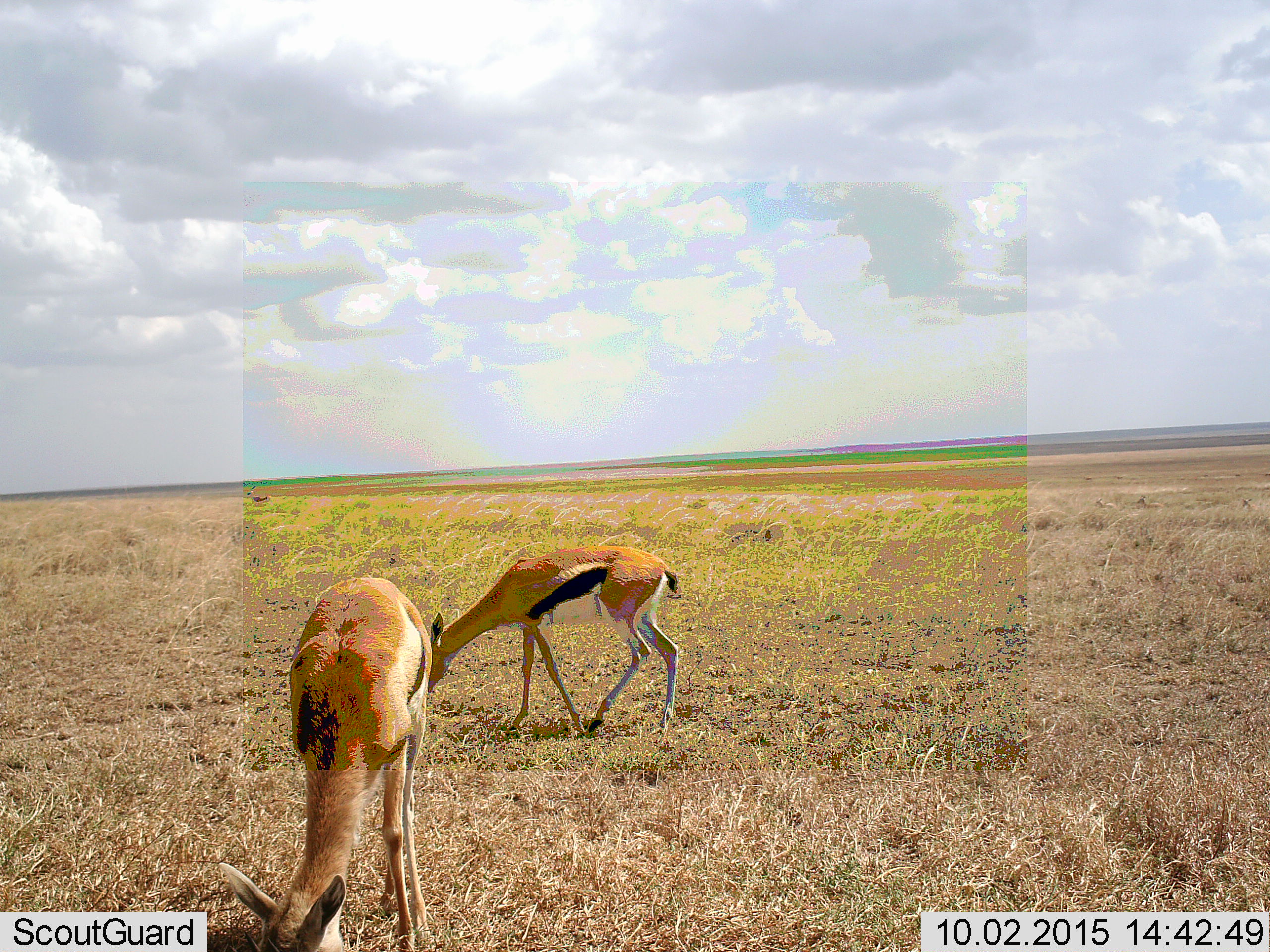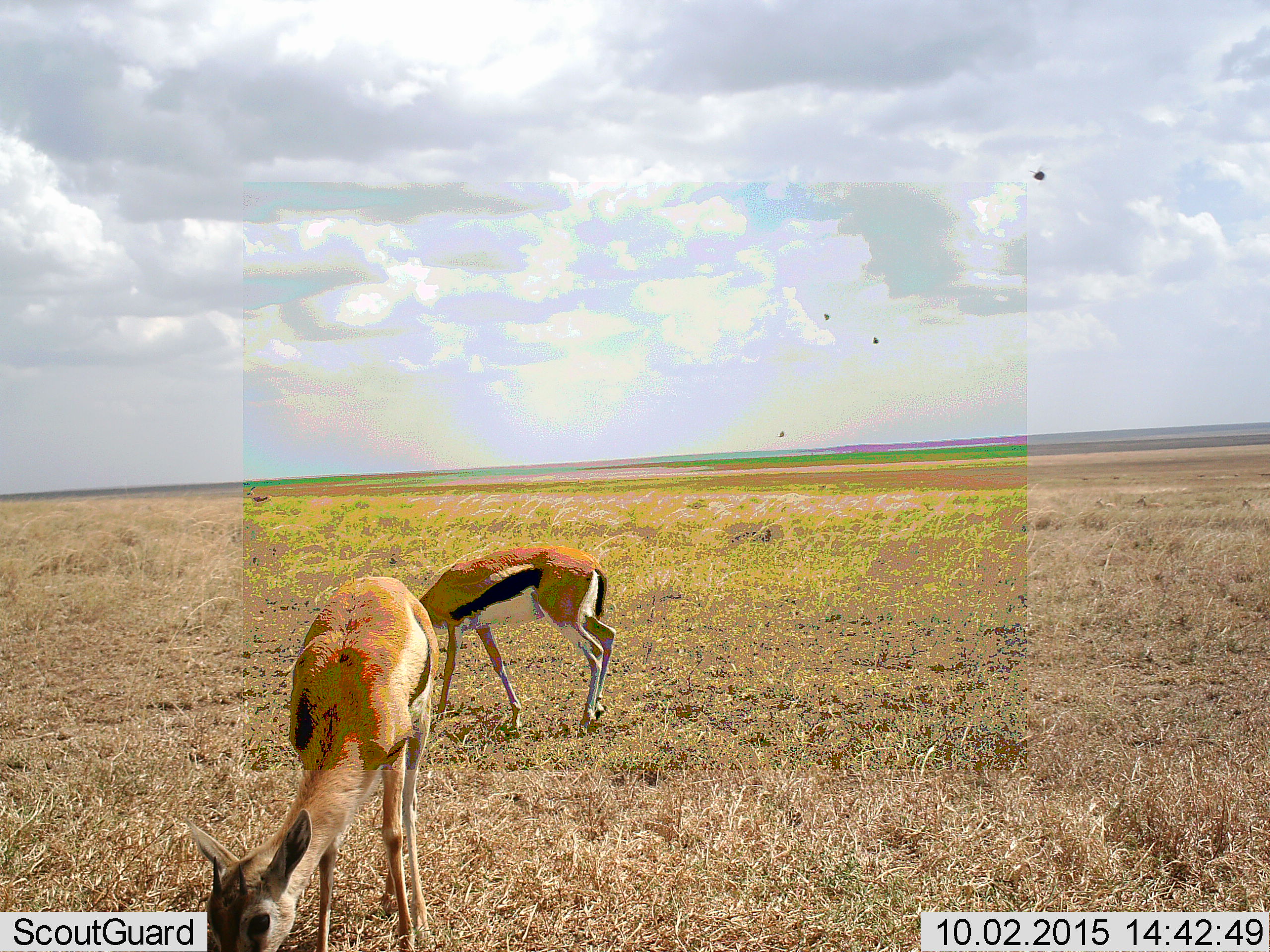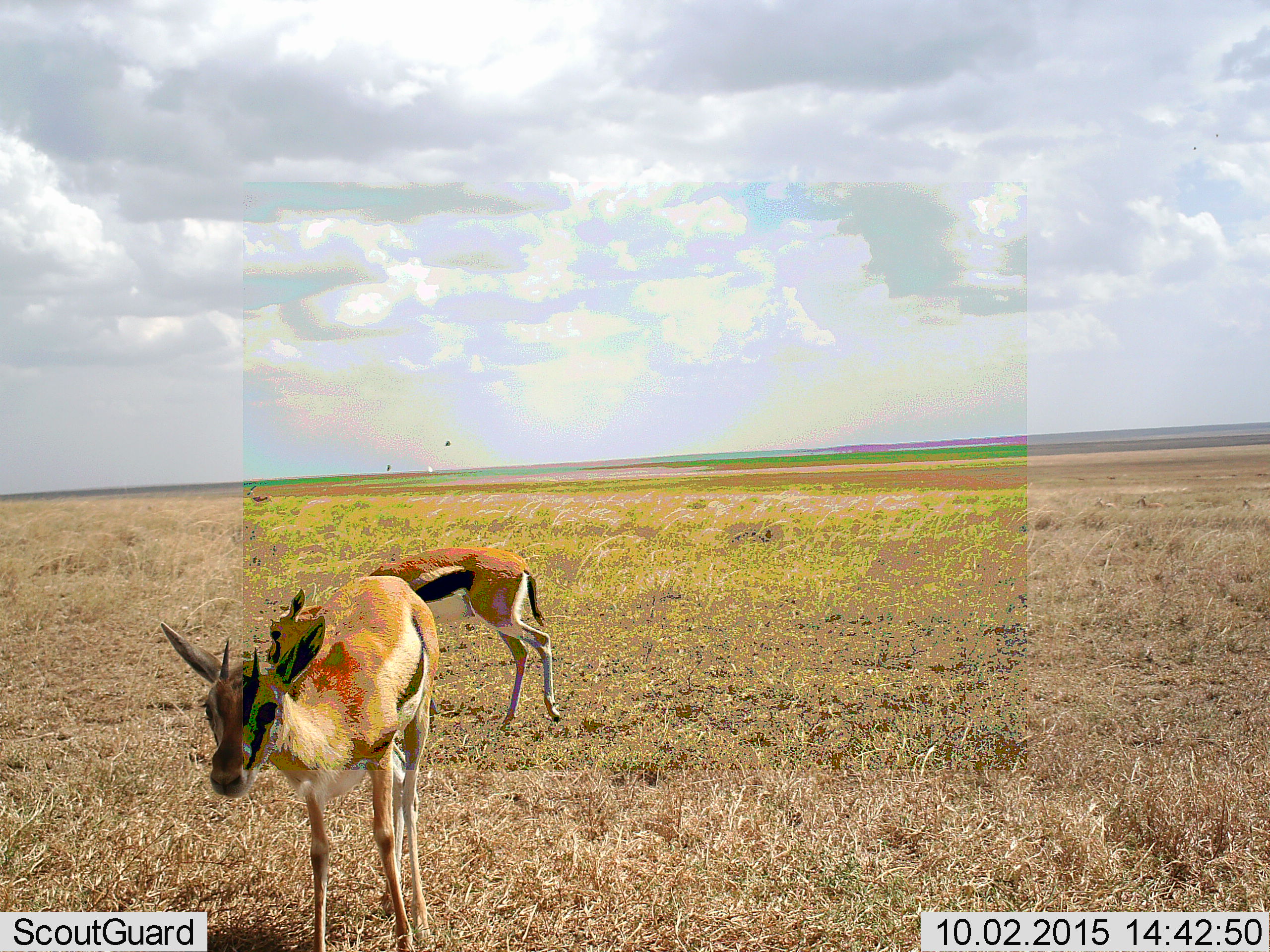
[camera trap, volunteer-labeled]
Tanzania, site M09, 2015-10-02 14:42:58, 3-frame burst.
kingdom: Animalia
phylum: Chordata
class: Mammalia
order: Artiodactyla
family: Bovidae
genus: Eudorcas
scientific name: Eudorcas thomsonii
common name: thomson's gazelle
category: gazellethomsons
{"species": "gazellethomsons (thomson's gazelle) (Eudorcas thomsonii)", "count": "2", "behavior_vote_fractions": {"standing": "50%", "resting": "0%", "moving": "30%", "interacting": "0%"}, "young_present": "10%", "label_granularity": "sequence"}